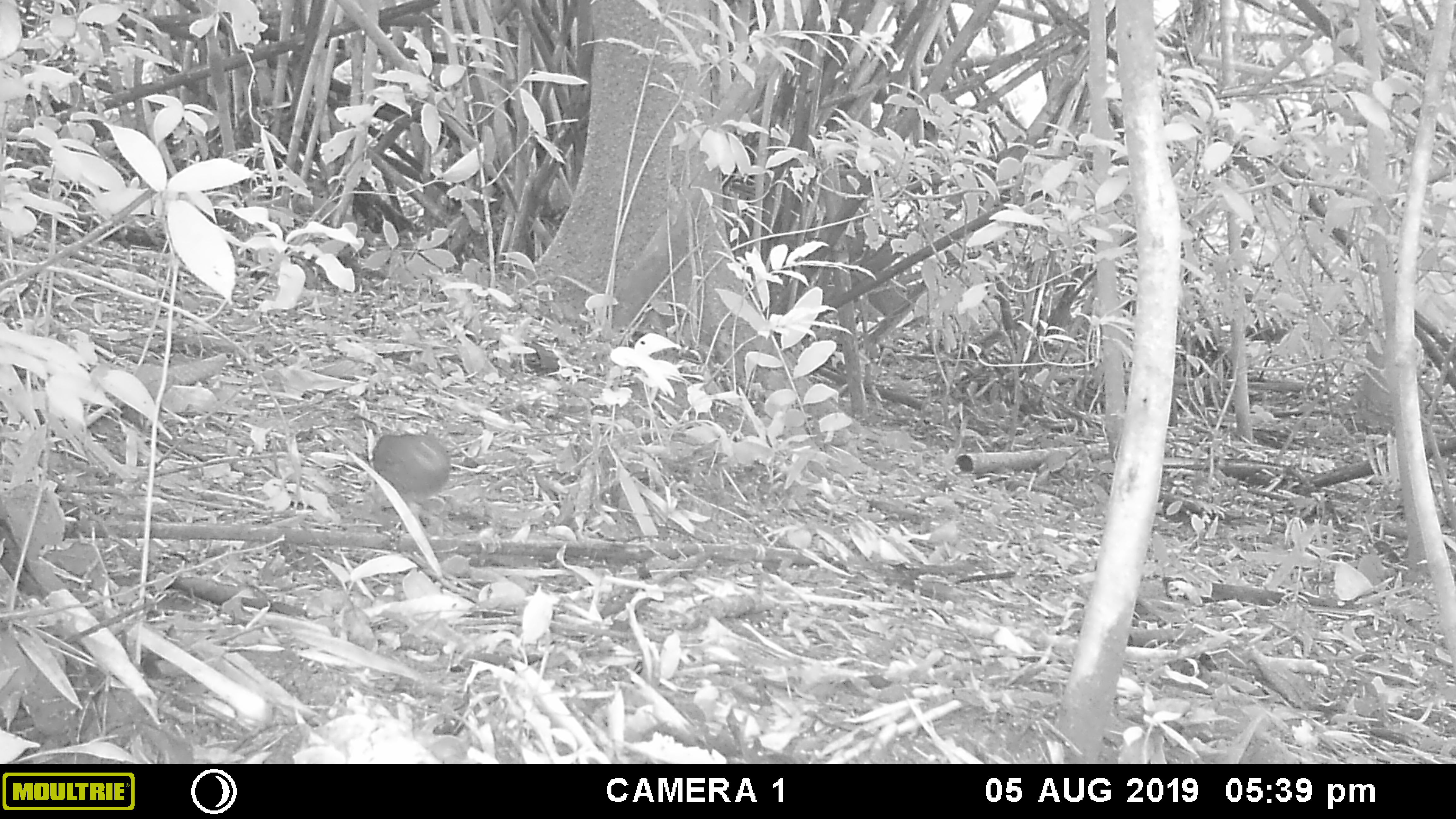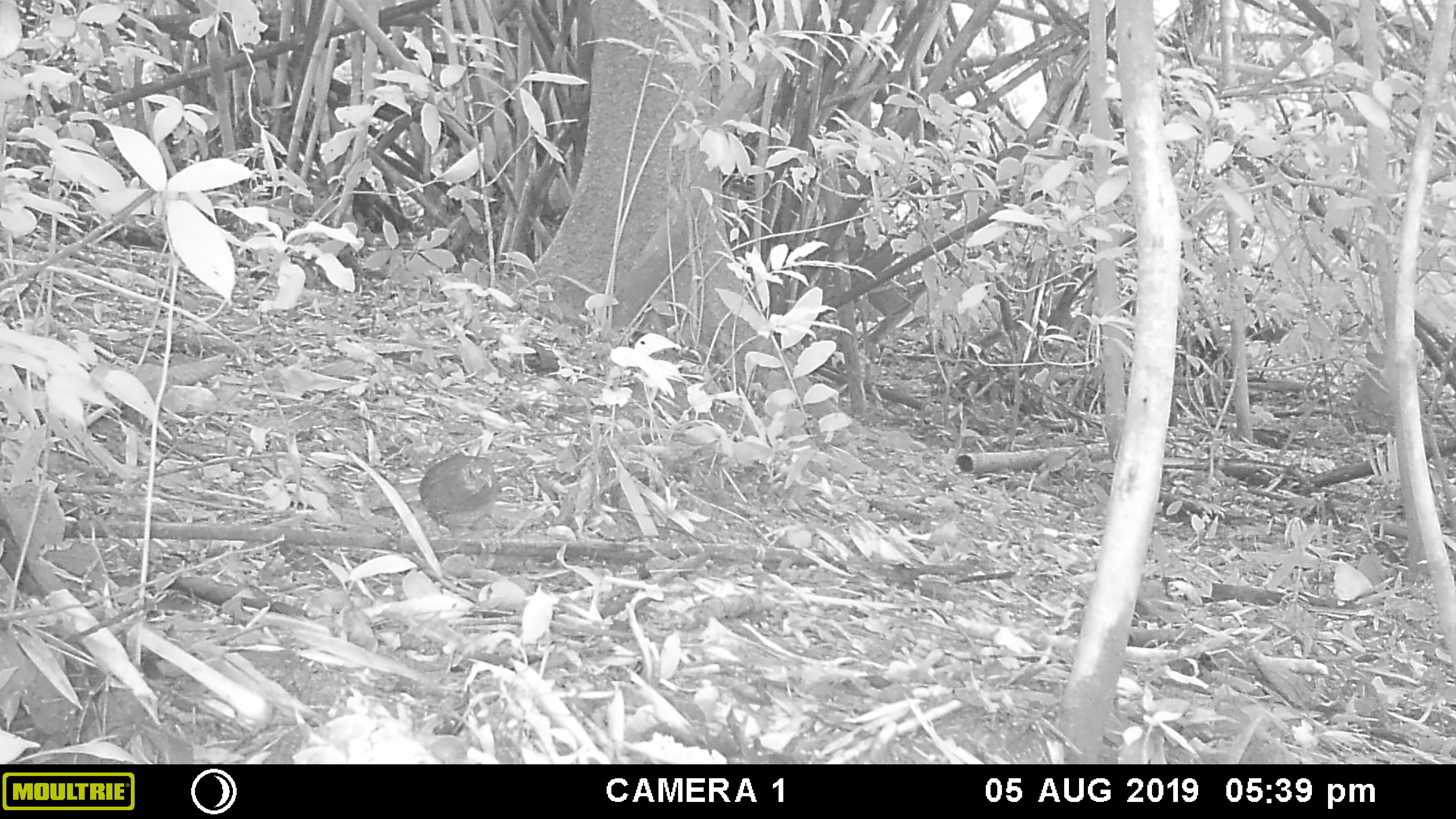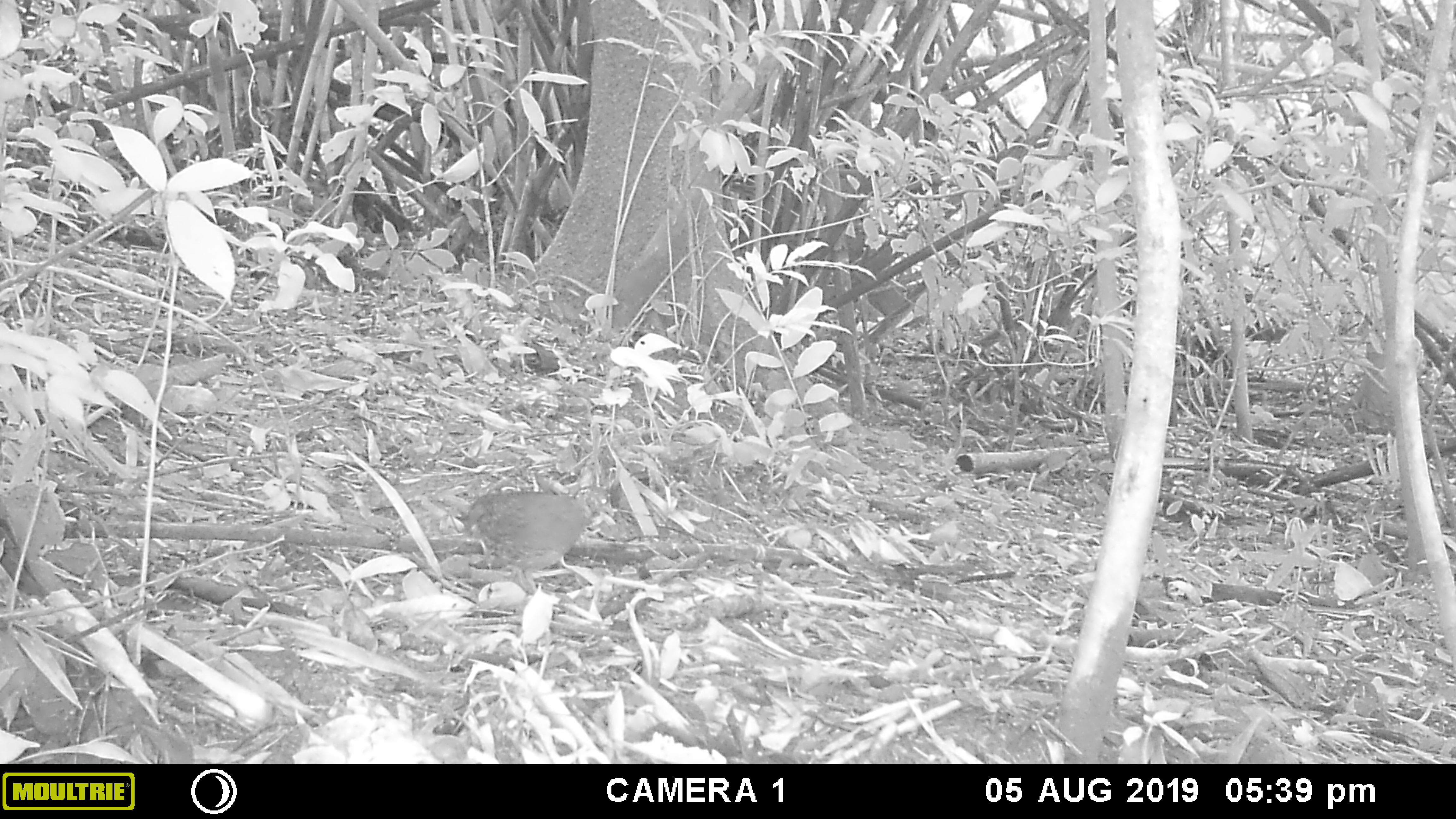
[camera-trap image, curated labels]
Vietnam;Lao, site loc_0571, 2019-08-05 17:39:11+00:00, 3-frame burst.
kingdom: Animalia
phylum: Chordata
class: Aves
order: Galliformes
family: Phasianidae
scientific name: Phasianidae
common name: partridge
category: unidentified partridge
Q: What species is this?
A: Unidentified partridge (partridge) (Phasianidae).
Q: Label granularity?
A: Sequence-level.